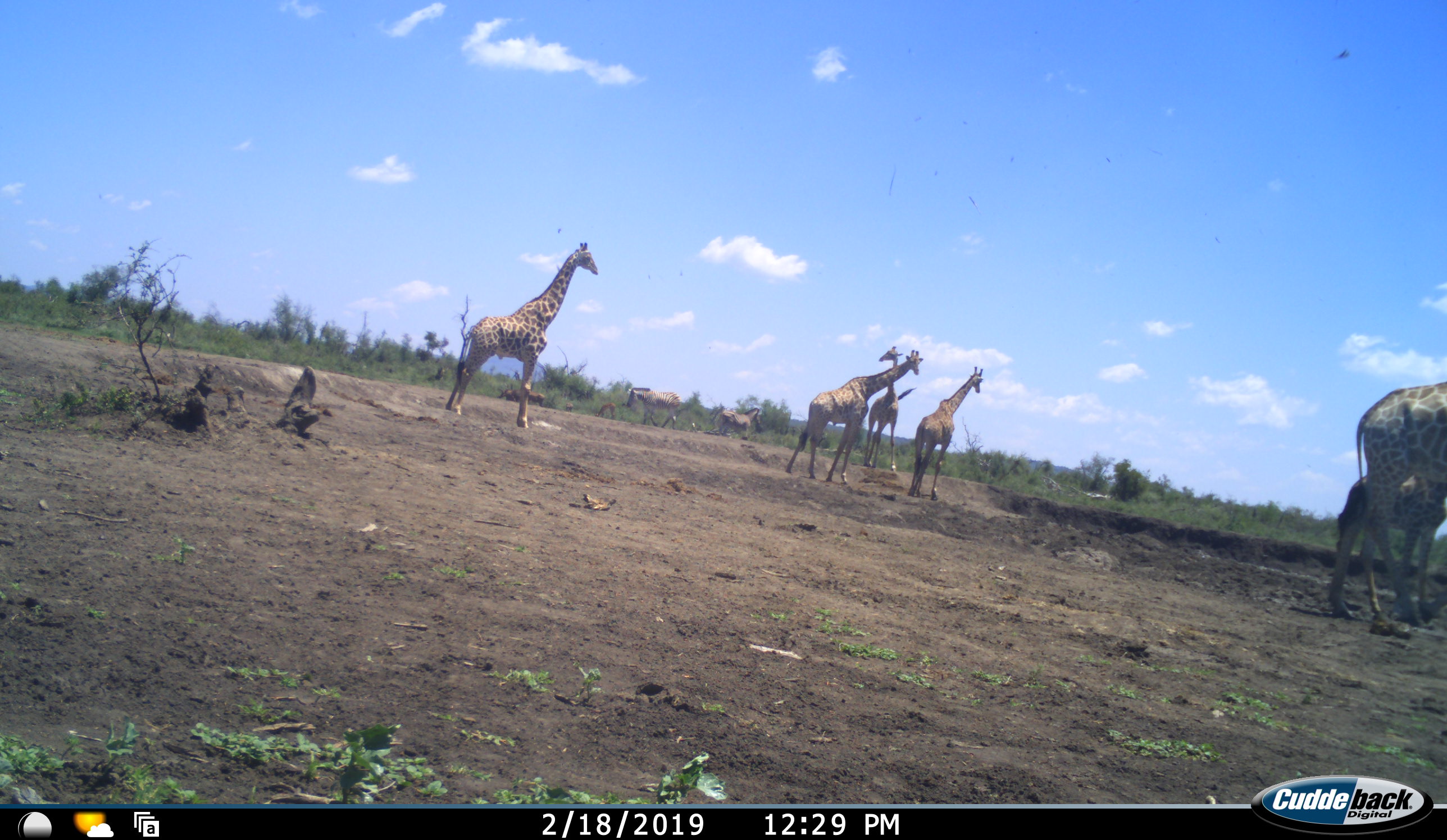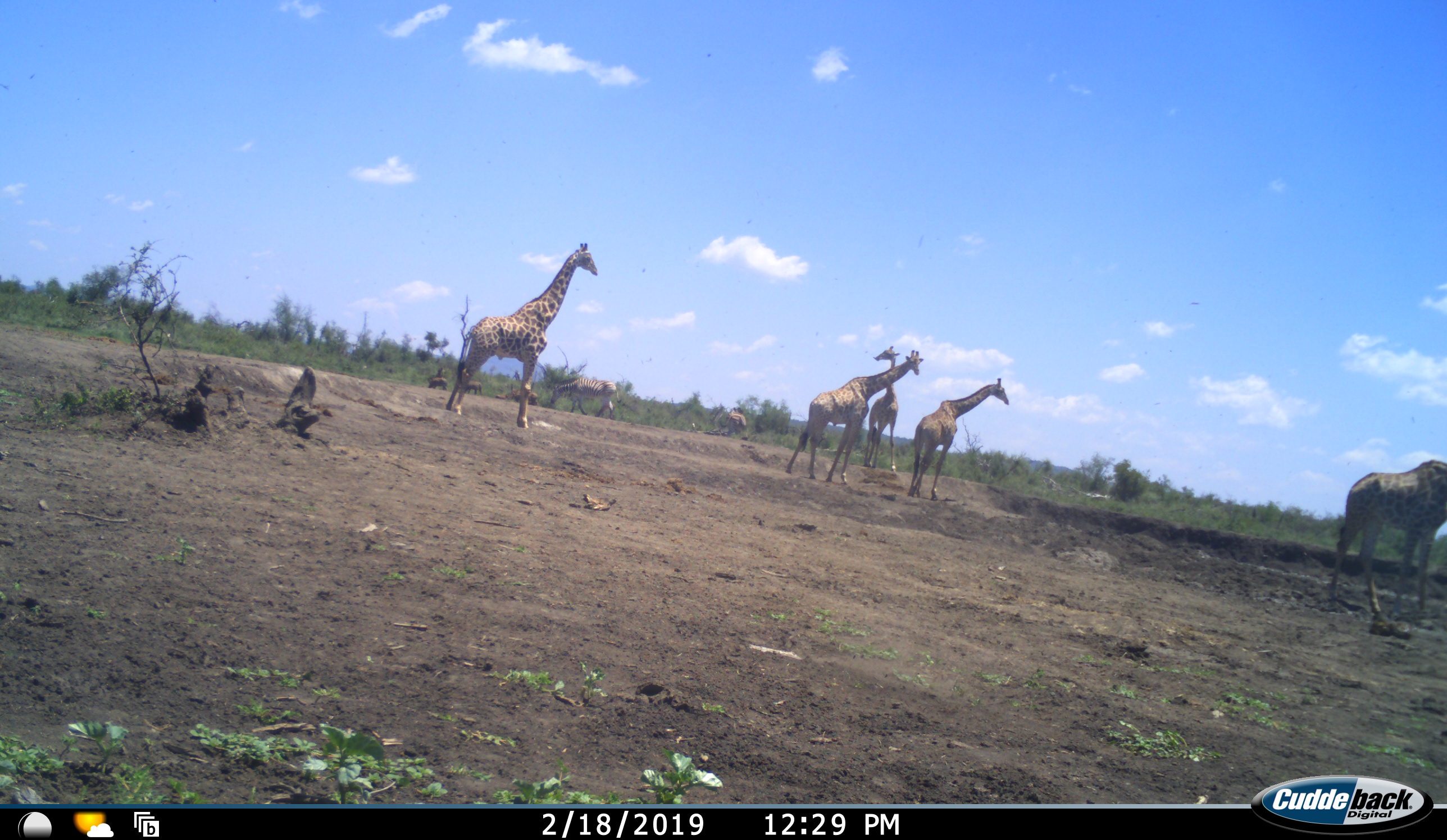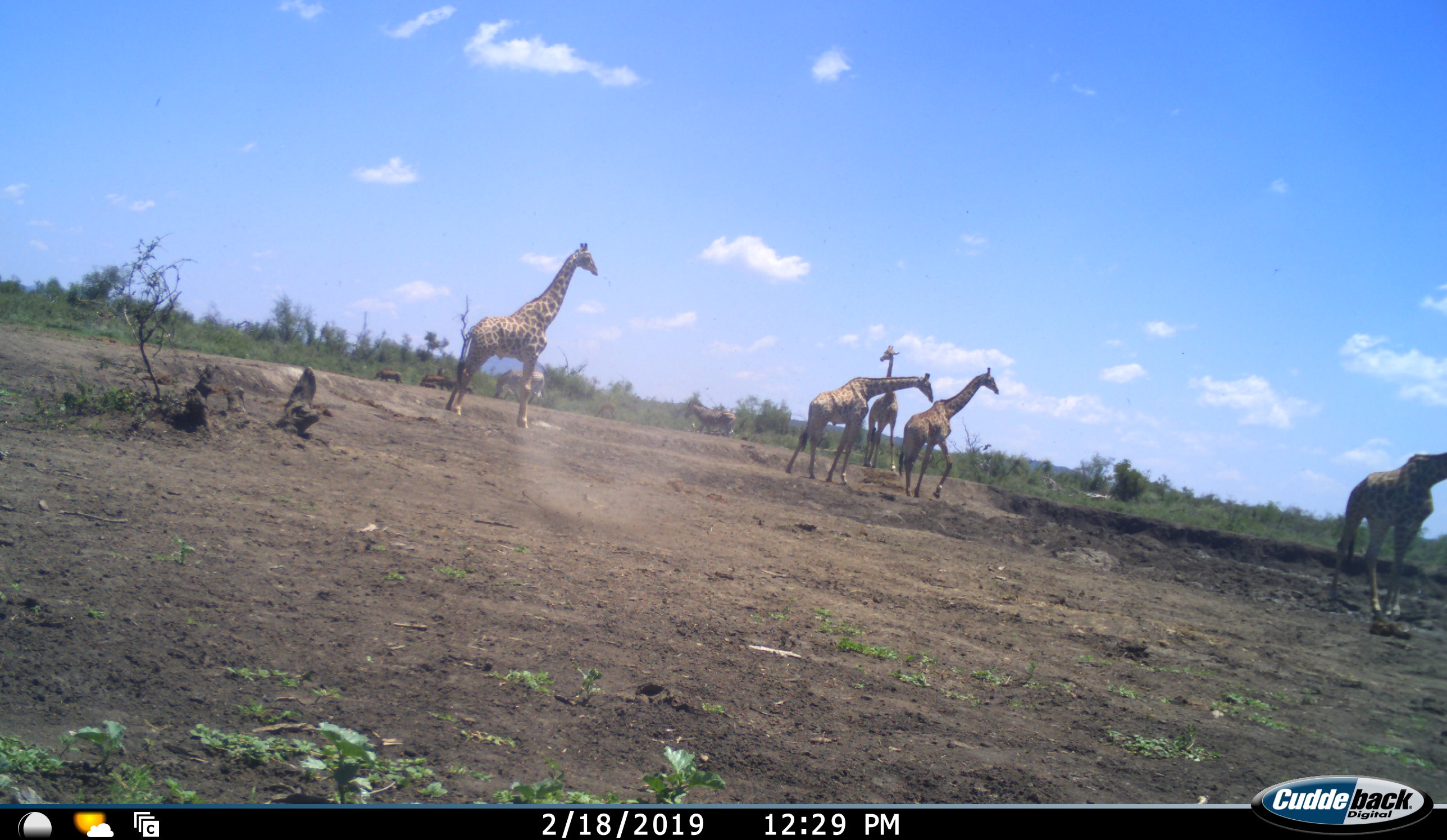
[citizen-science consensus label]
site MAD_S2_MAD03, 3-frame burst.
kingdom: Animalia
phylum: Chordata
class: Mammalia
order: Artiodactyla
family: Giraffidae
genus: Giraffa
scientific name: Giraffa camelopardalis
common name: giraffe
Giraffe (Giraffa camelopardalis), count 6. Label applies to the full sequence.